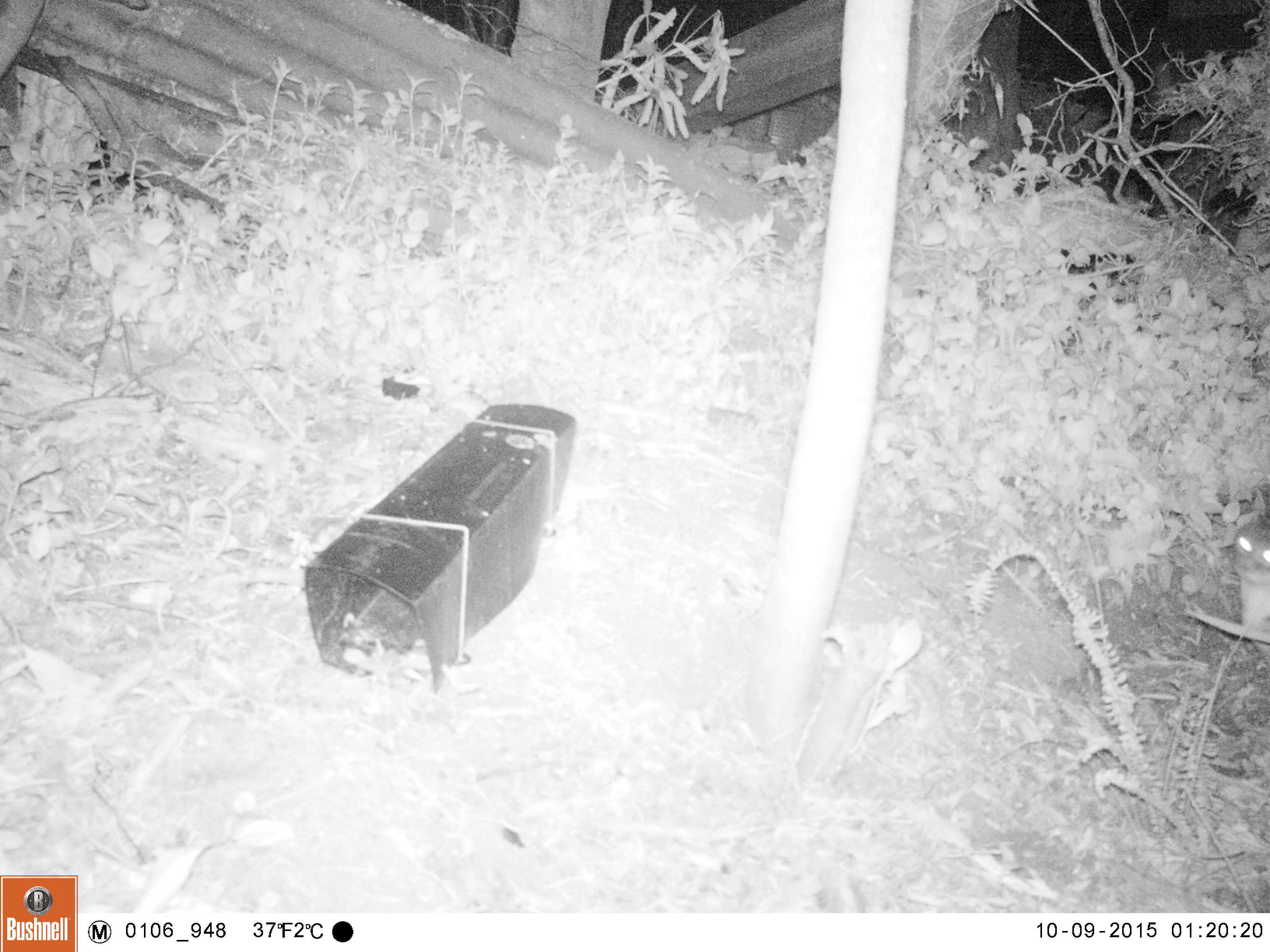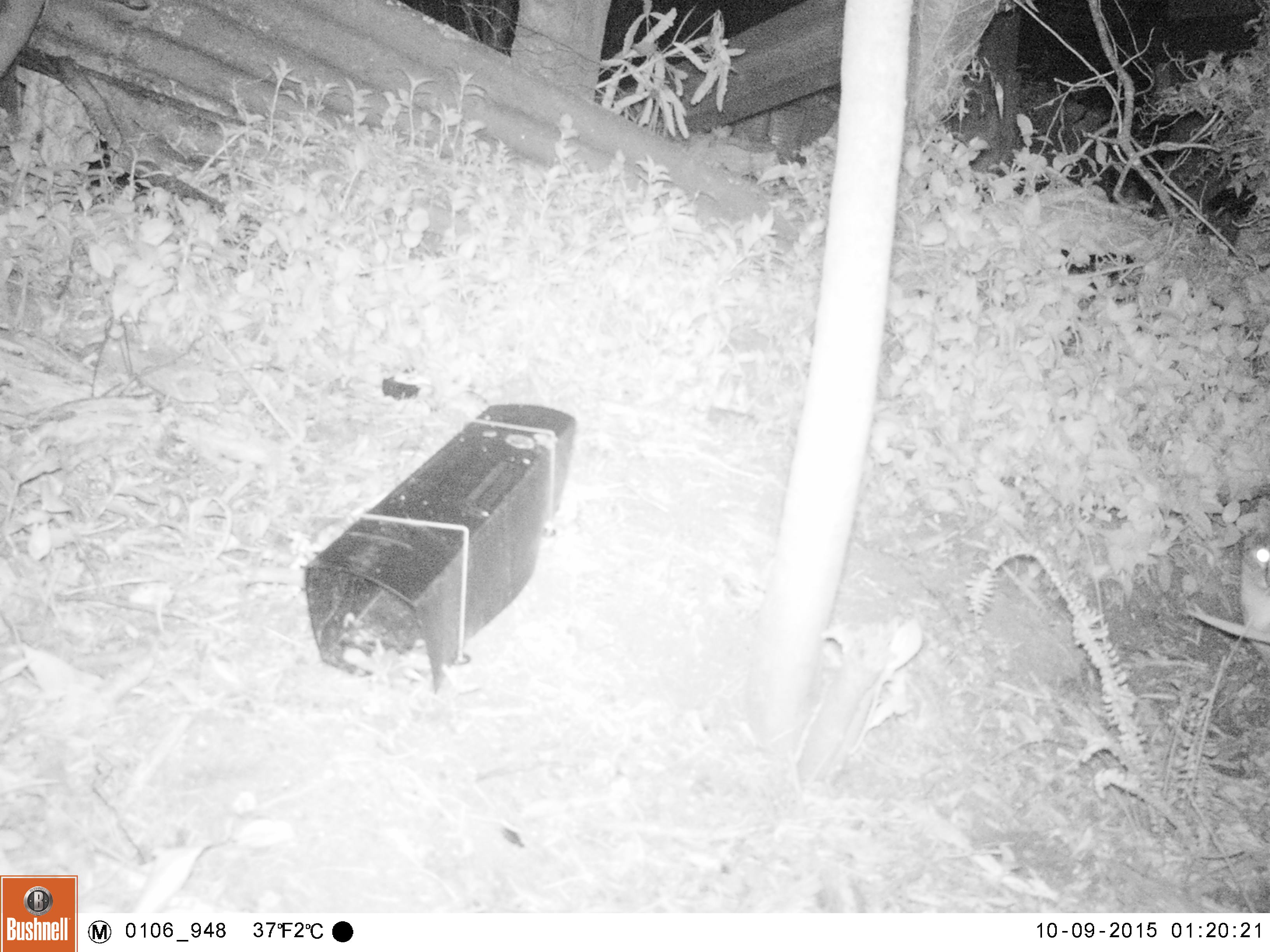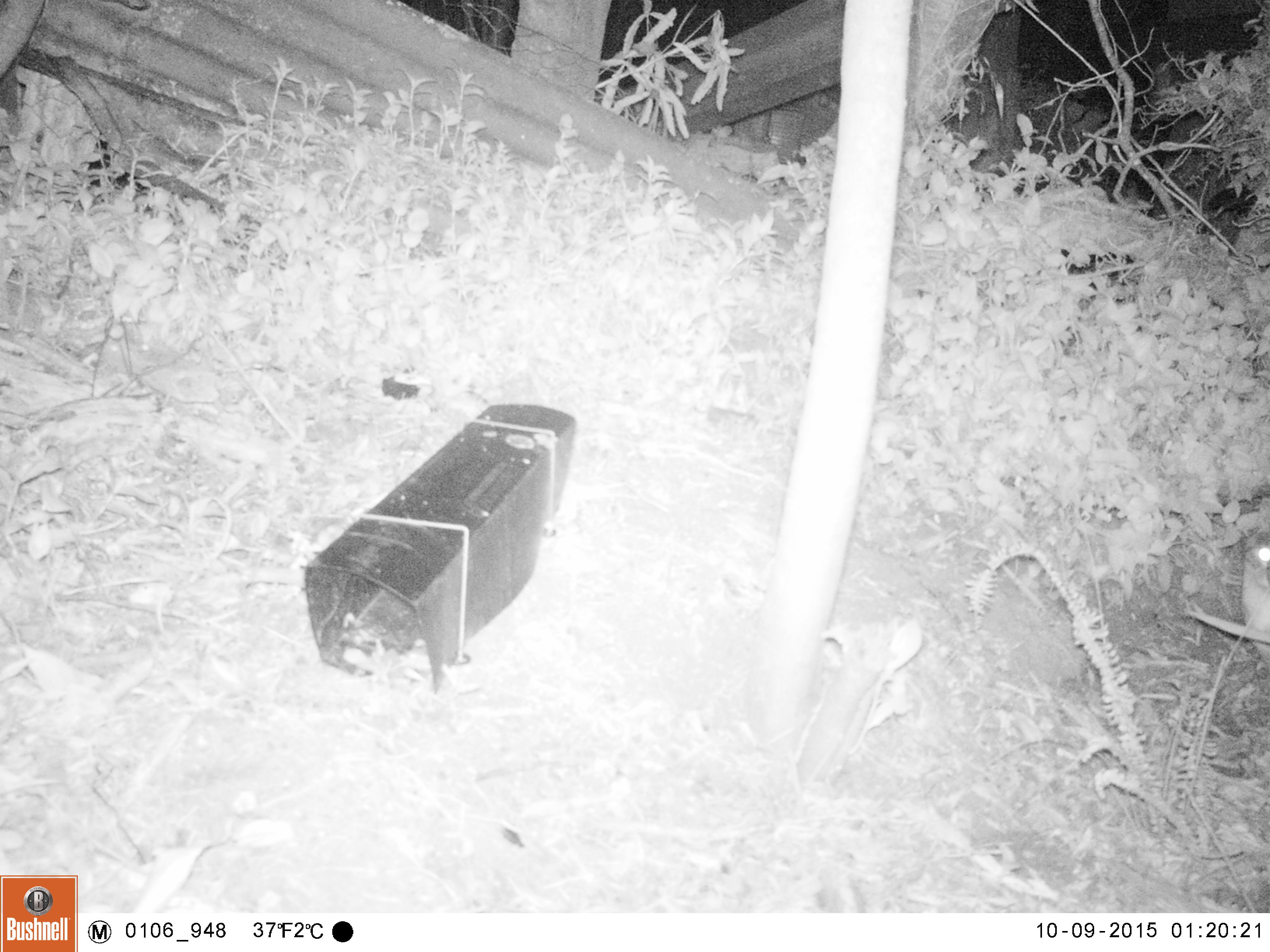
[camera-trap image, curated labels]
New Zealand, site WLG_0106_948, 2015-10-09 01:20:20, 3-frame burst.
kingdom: Animalia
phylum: Chordata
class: Mammalia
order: Carnivora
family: Felidae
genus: Felis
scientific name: Felis catus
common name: domestic cat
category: cat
Cat (domestic cat) (Felis catus).